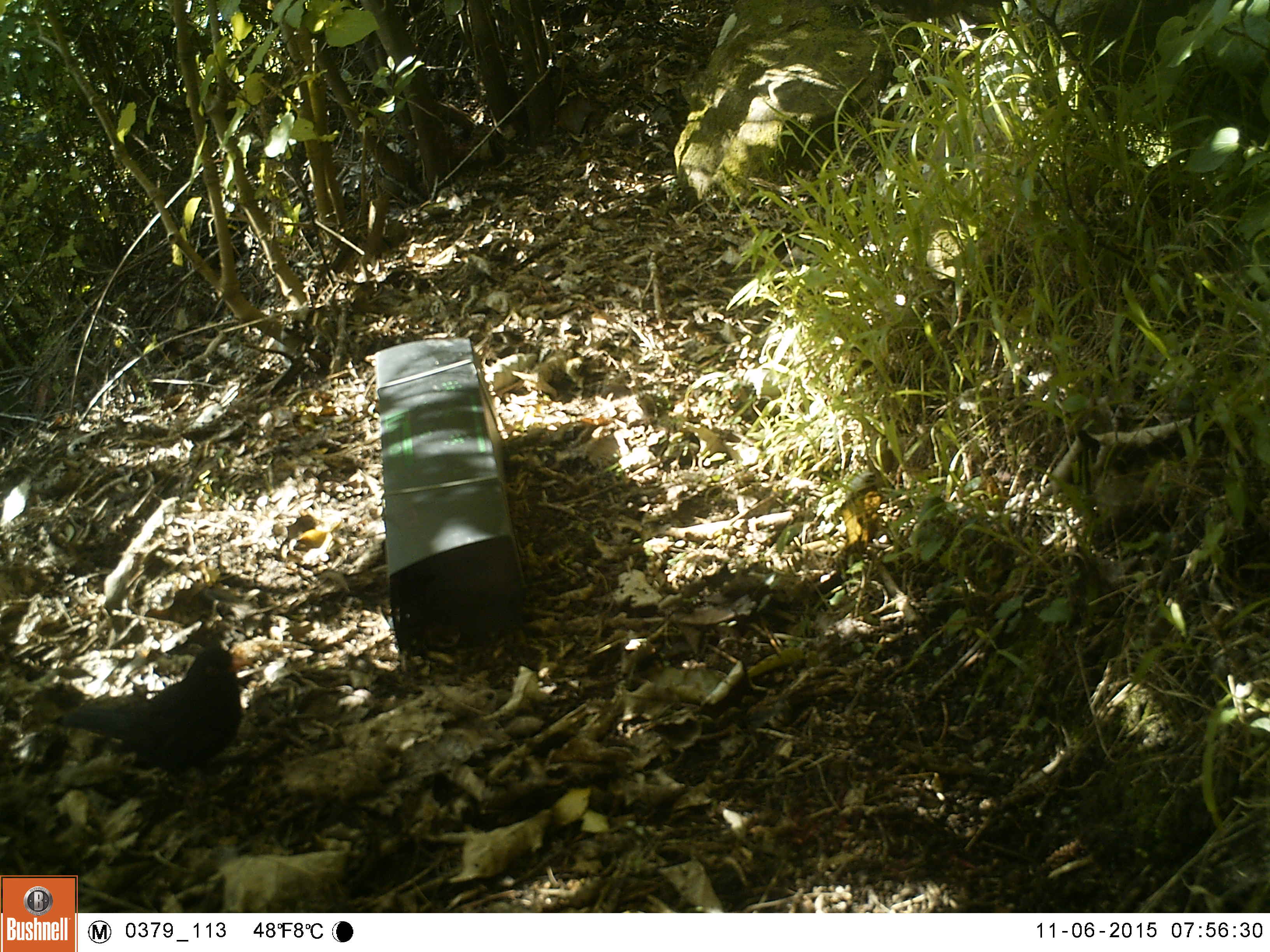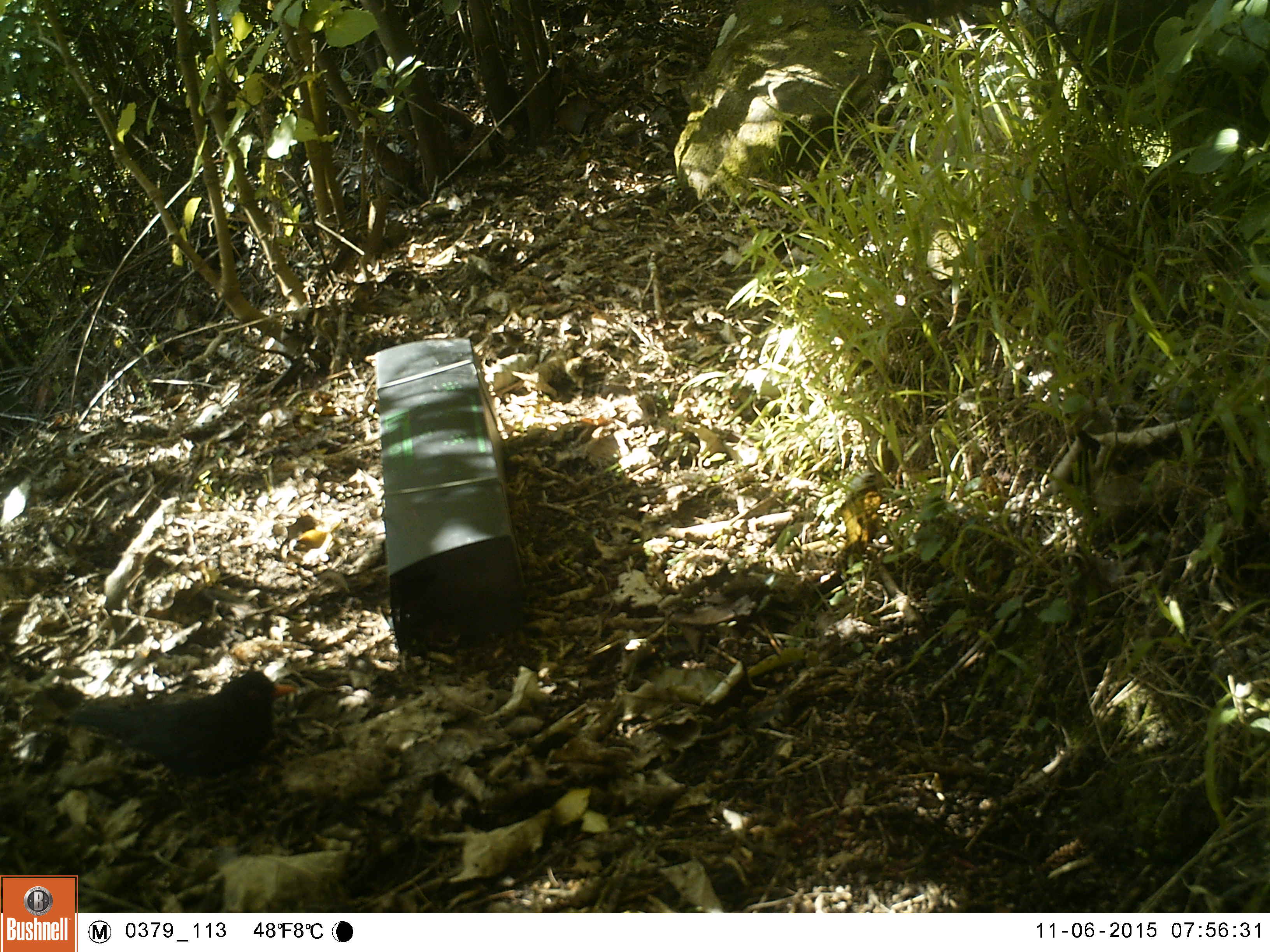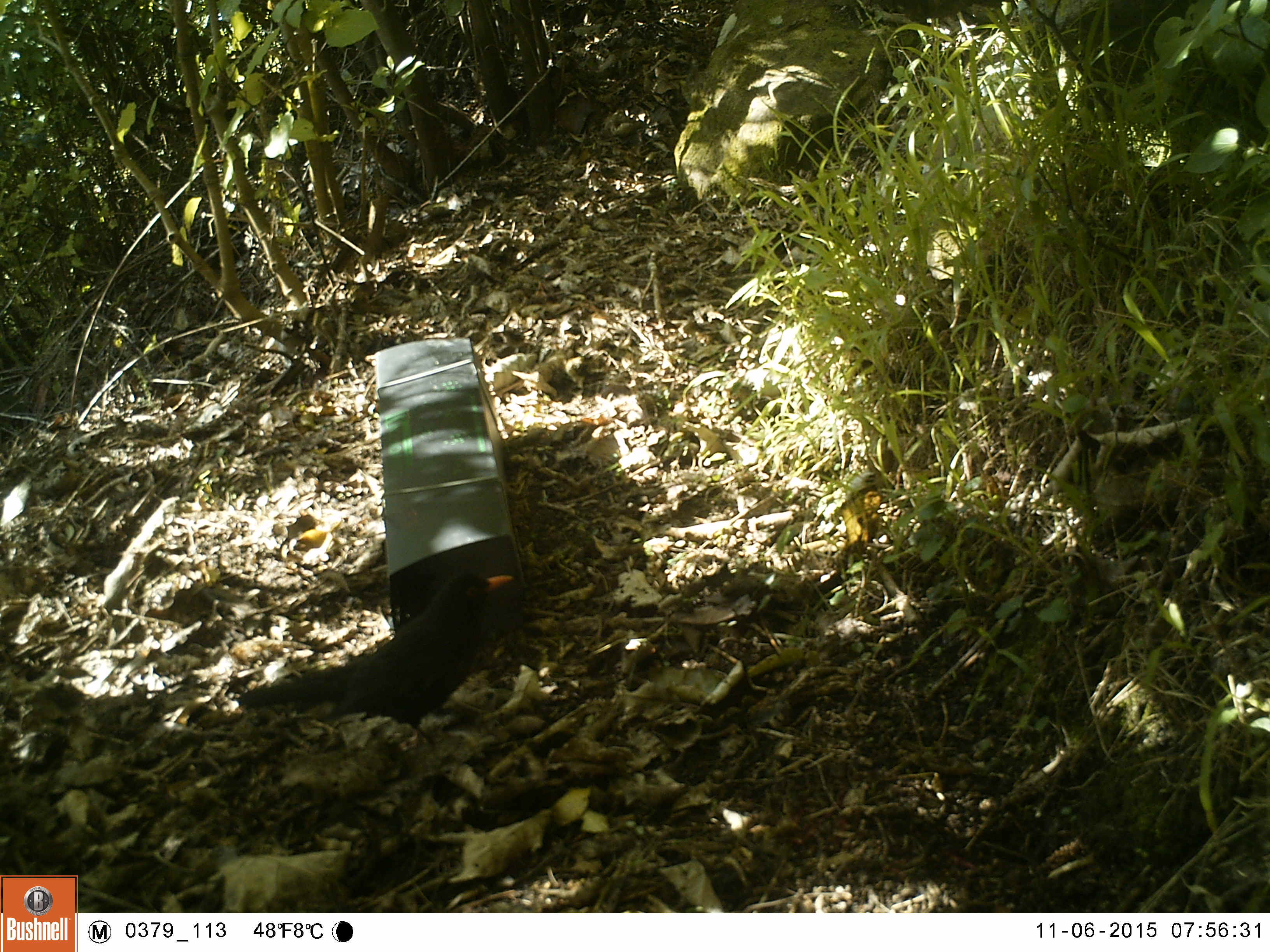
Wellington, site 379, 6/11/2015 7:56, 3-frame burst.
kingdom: Animalia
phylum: Chordata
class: Aves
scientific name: Aves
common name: bird